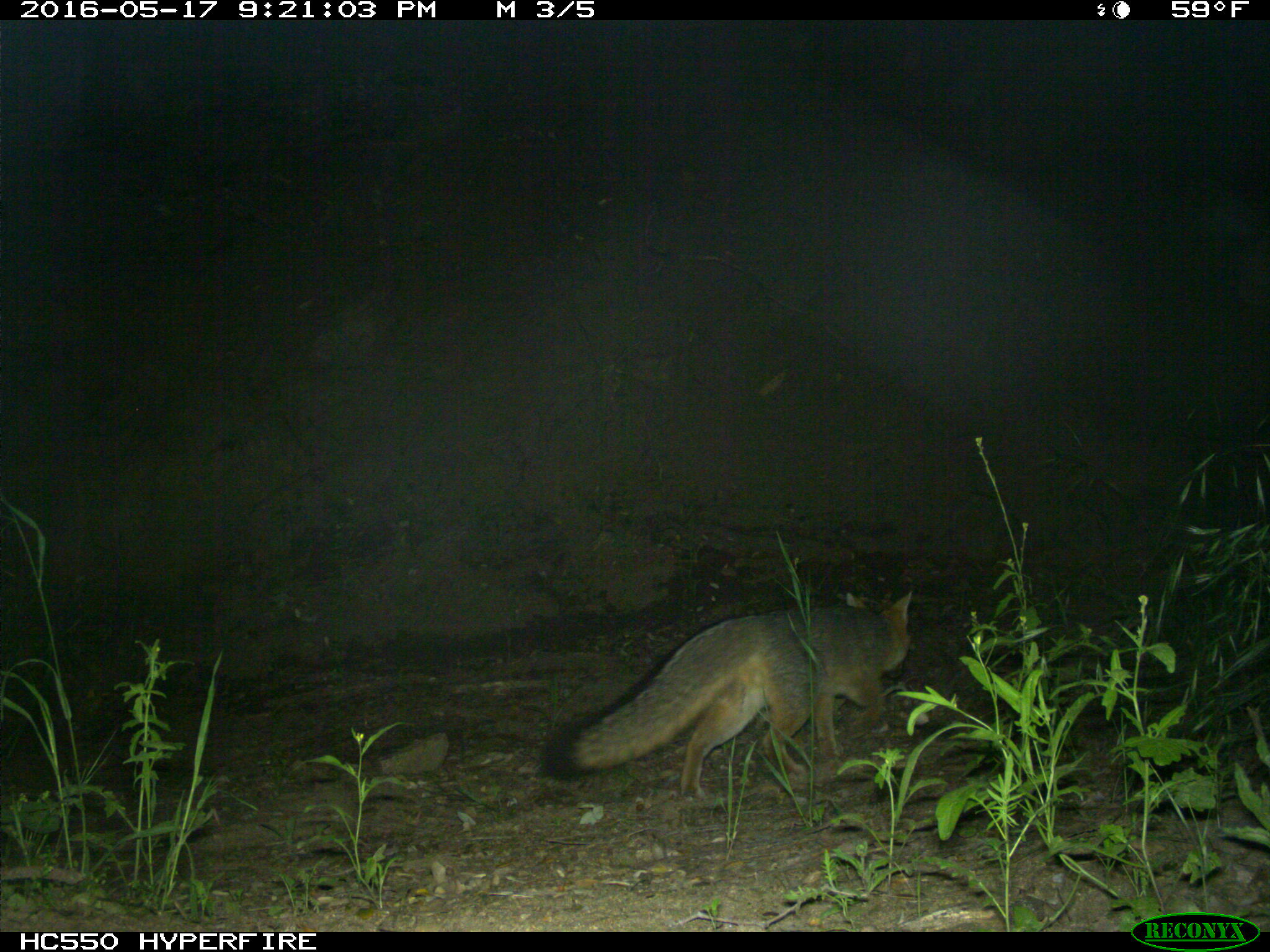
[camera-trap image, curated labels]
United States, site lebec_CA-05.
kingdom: Animalia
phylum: Chordata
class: Mammalia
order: Carnivora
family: Canidae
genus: Urocyon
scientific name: Urocyon cinereoargenteus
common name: gray fox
Urocyon cinereoargenteus (gray fox).